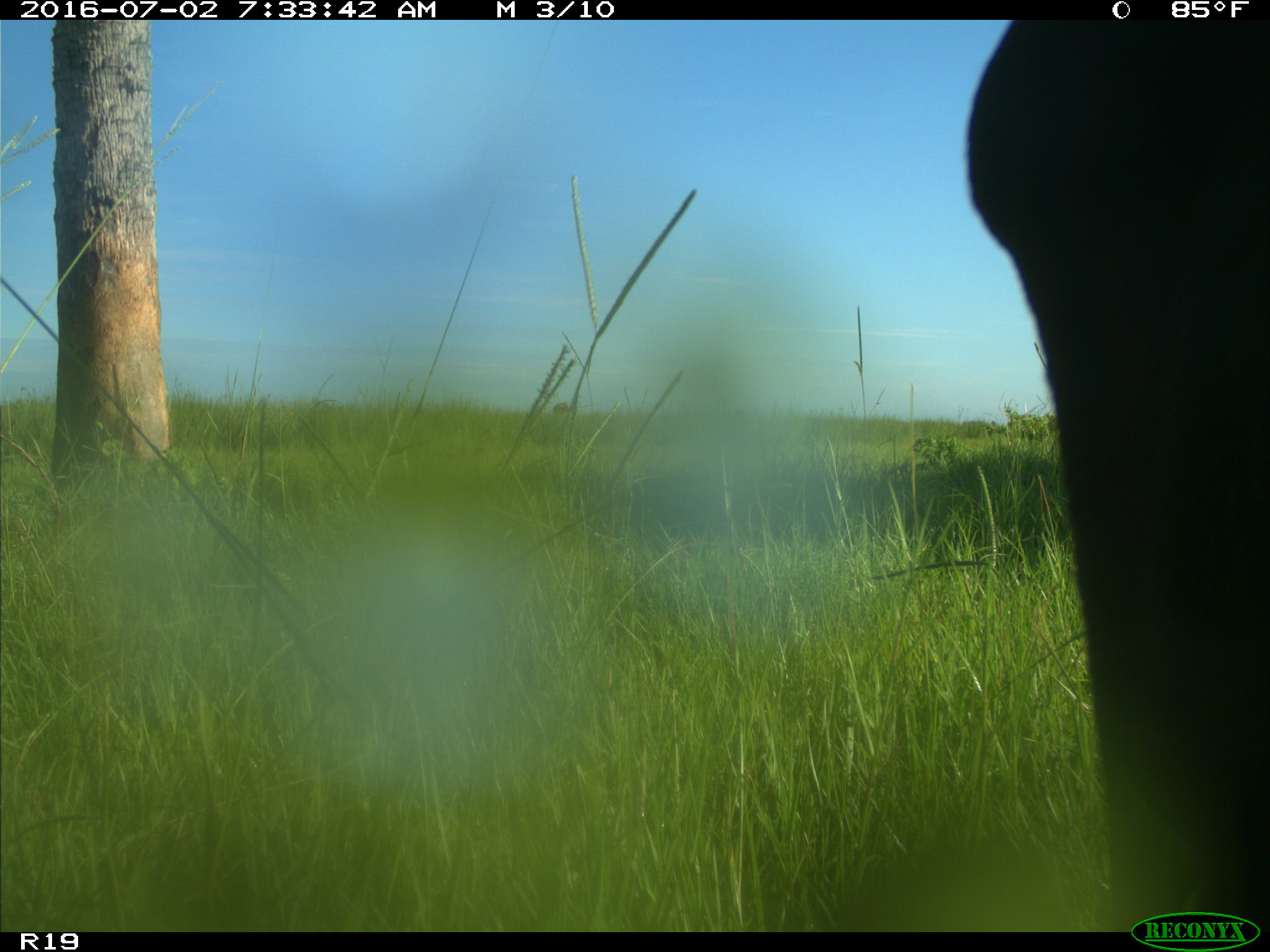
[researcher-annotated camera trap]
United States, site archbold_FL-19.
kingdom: Animalia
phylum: Chordata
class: Mammalia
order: Artiodactyla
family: Bovidae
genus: Bos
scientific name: Bos taurus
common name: domestic cow